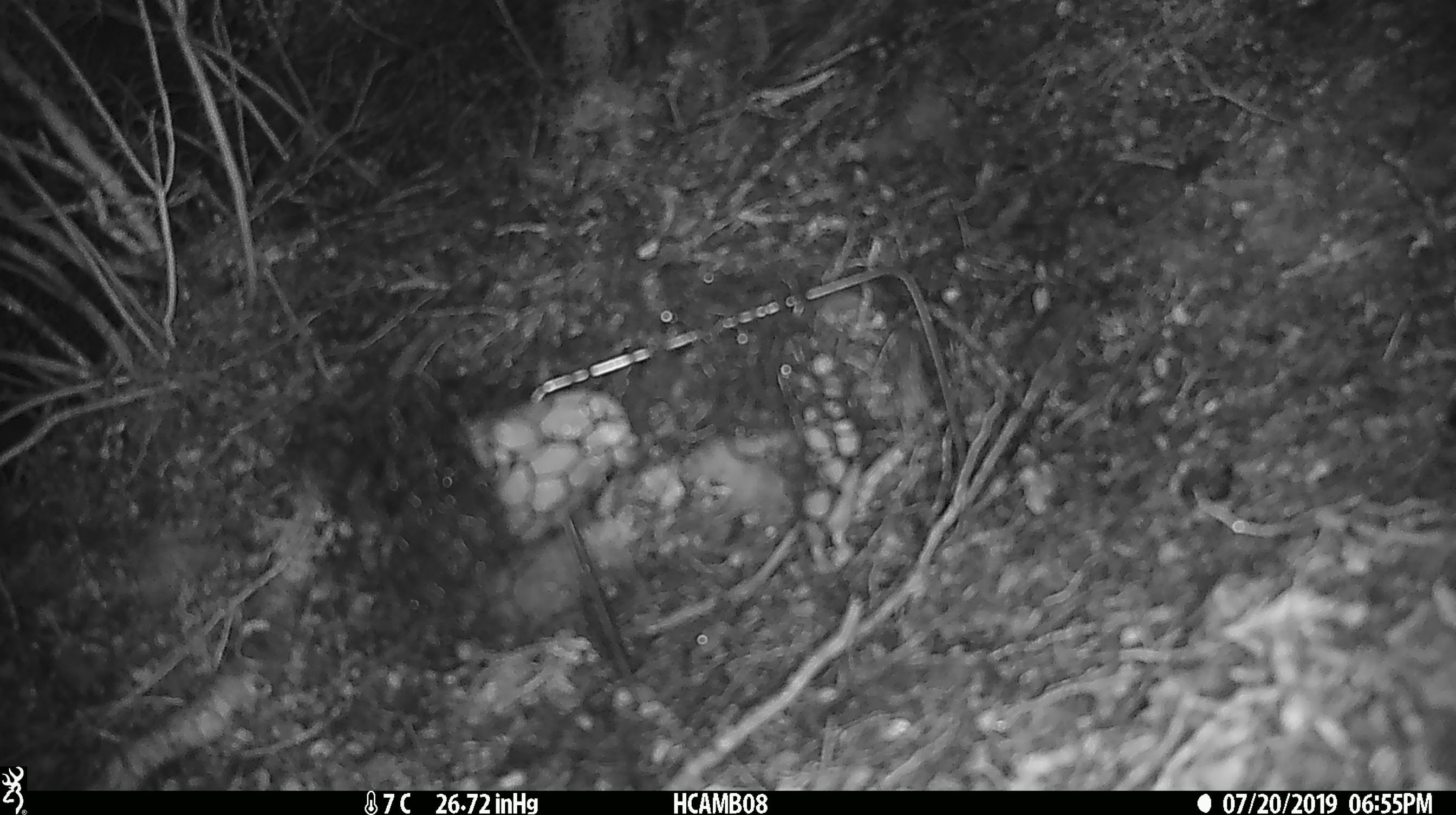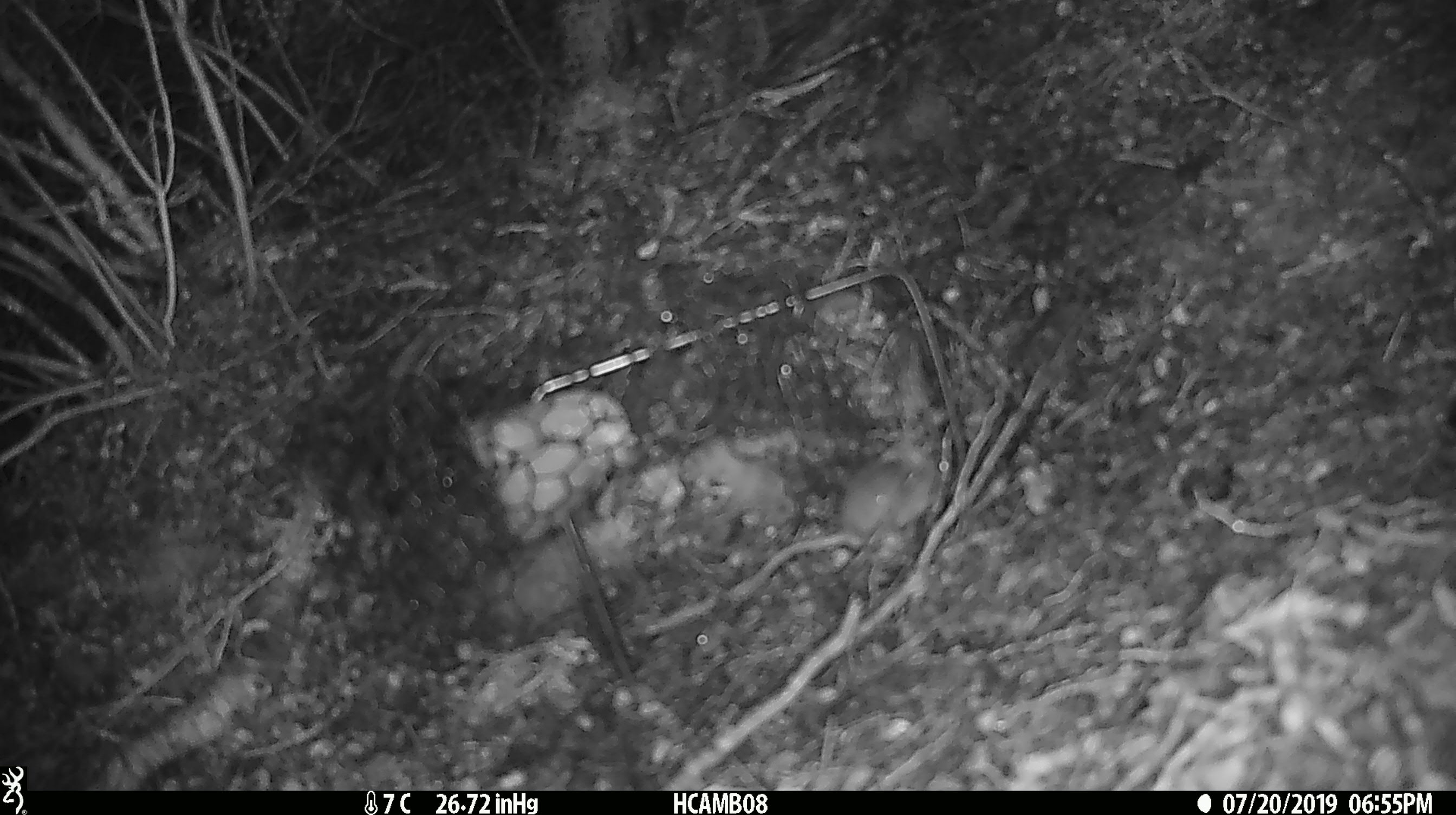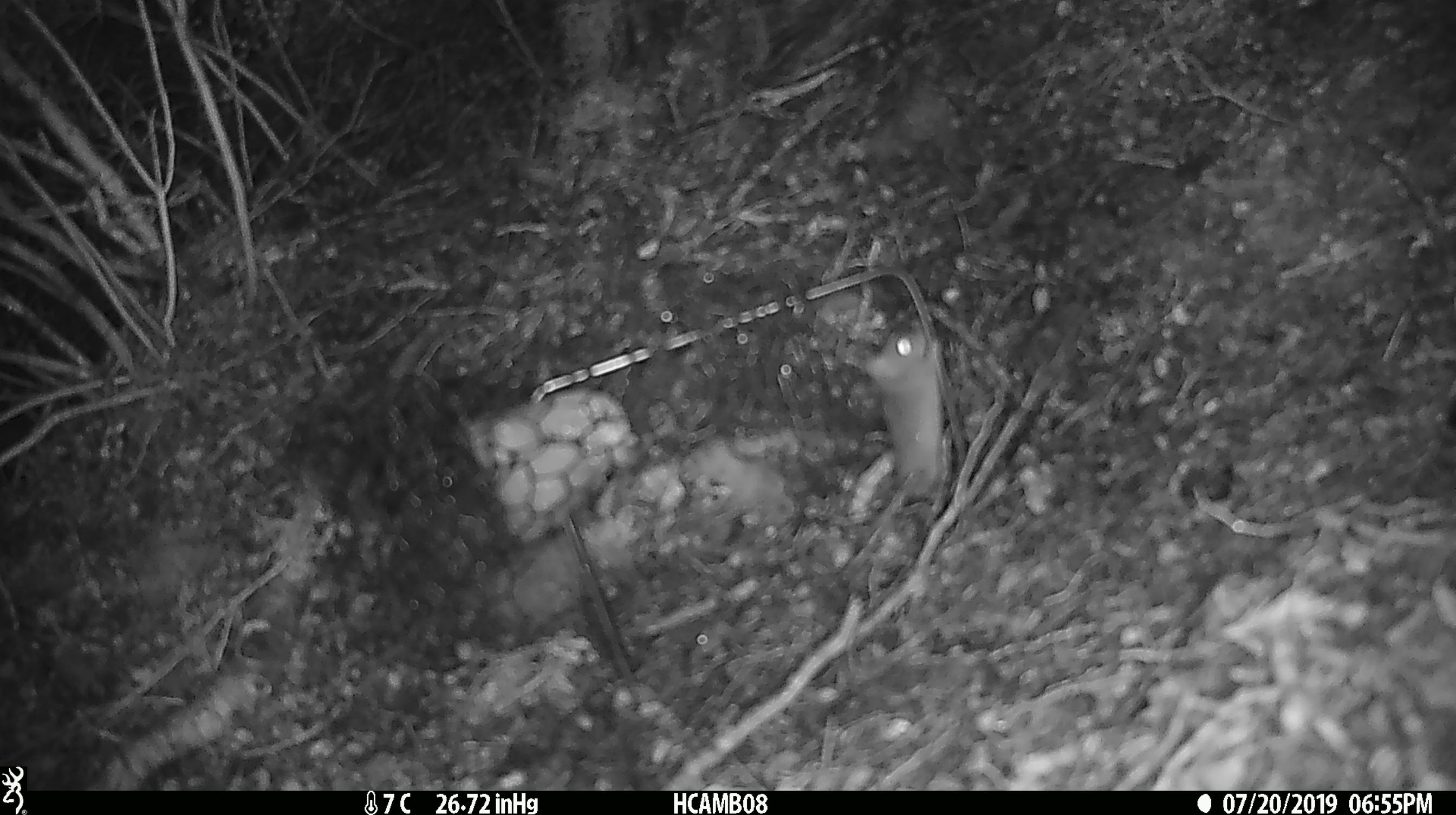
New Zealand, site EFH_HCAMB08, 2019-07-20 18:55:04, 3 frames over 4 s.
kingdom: Animalia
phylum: Chordata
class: Mammalia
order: Rodentia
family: Muridae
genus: Mus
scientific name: Mus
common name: mouse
Mouse (Mus).